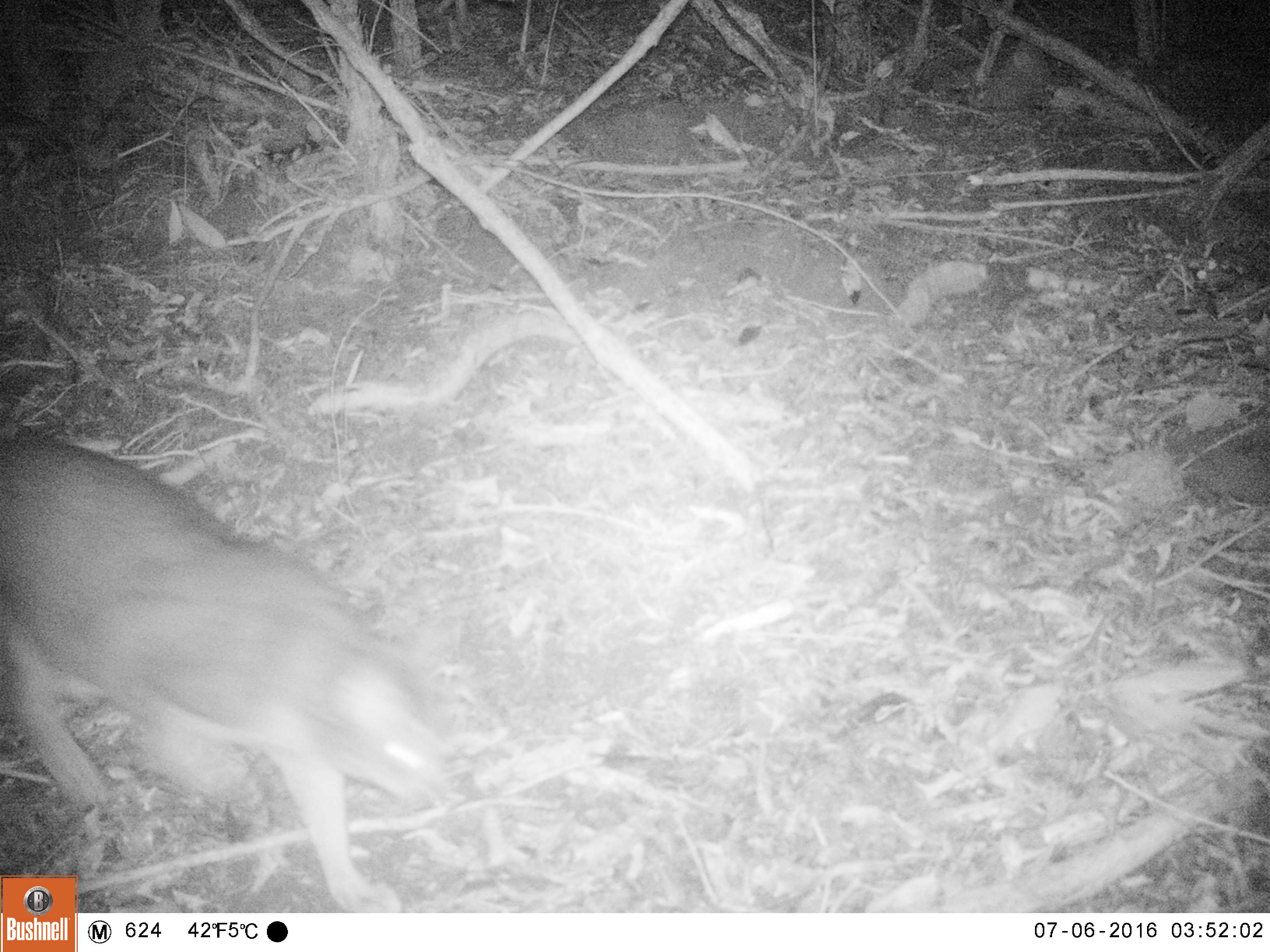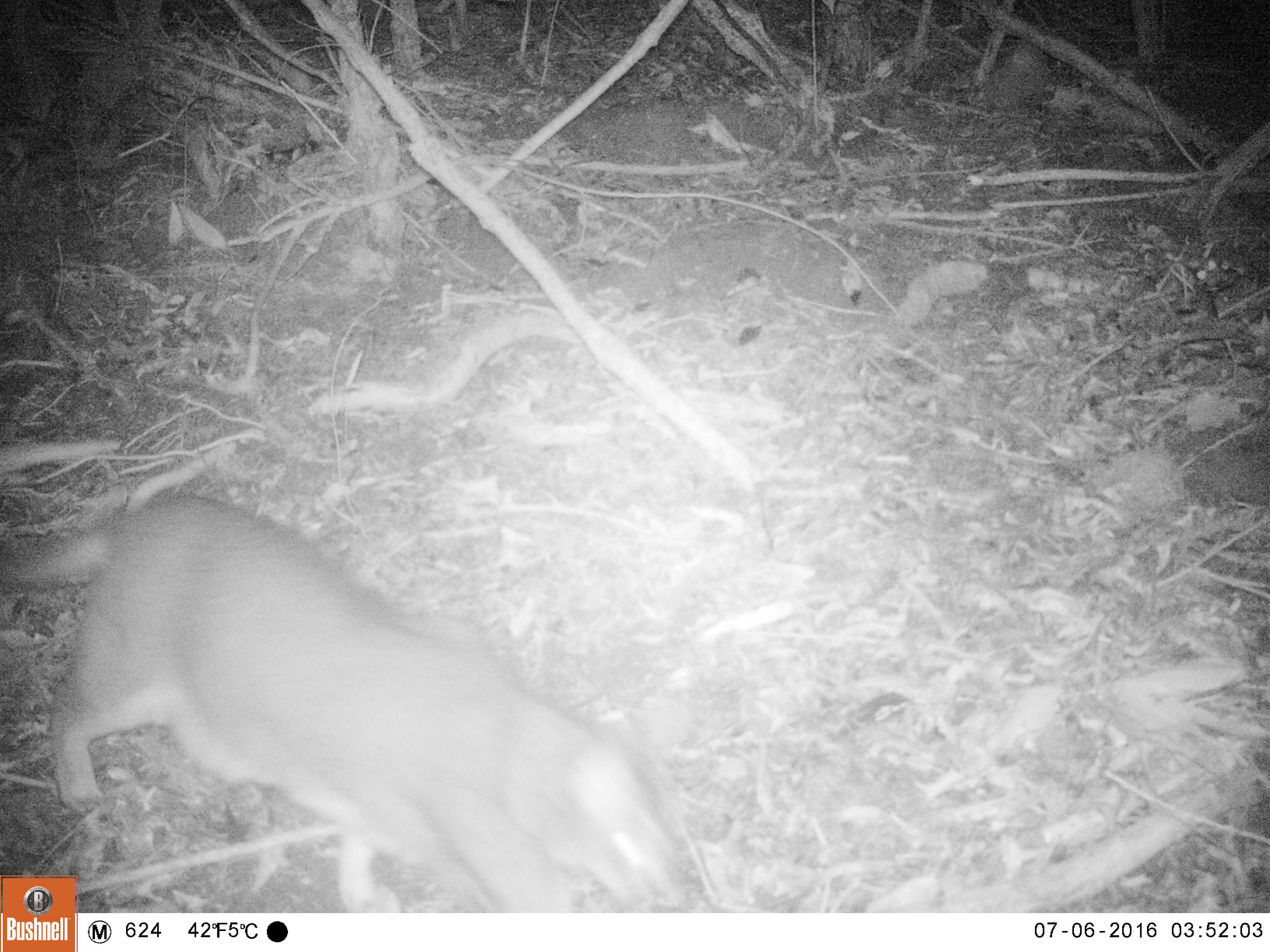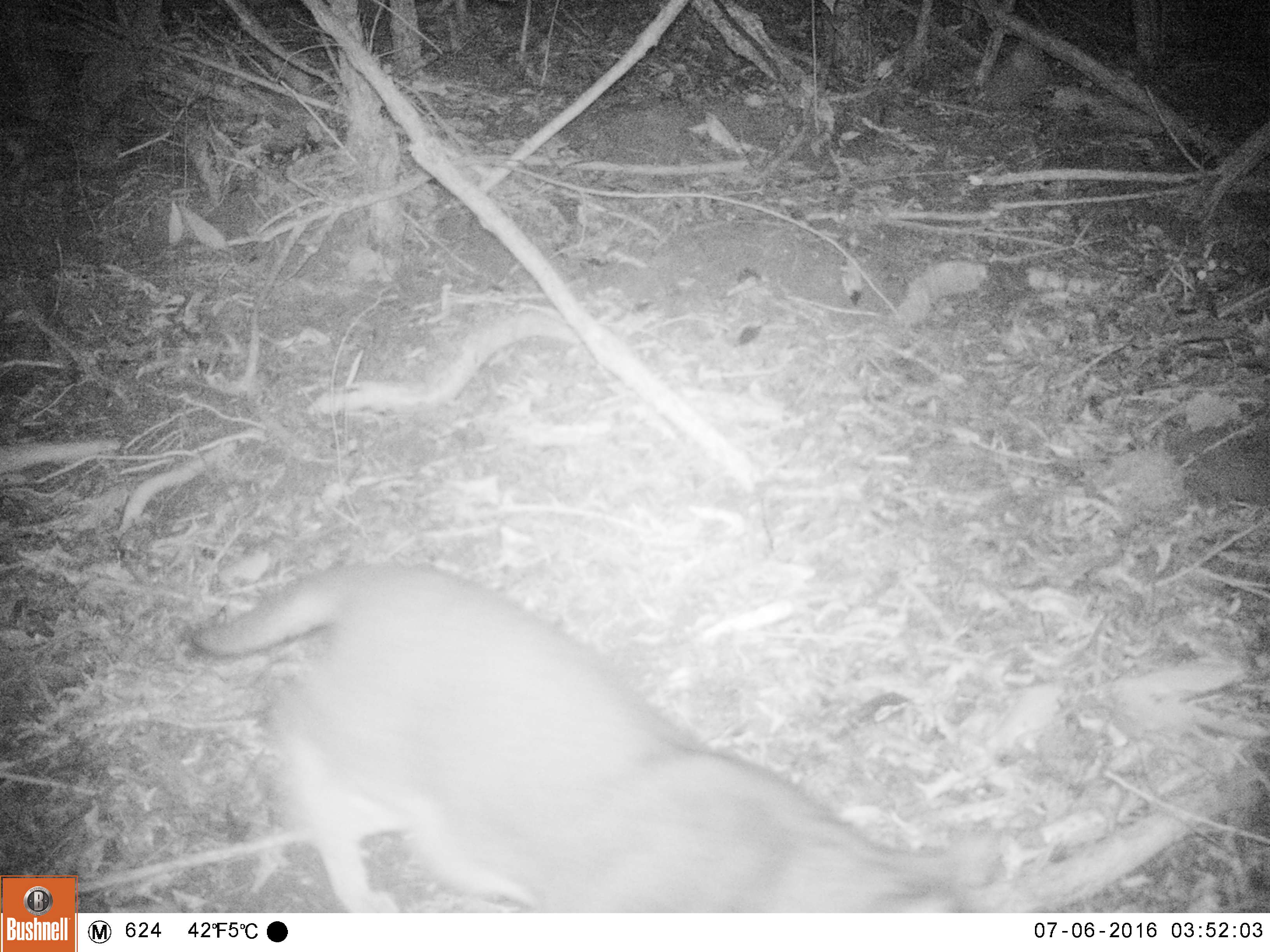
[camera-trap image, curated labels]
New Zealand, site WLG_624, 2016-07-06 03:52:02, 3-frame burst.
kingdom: Animalia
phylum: Chordata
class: Mammalia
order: Carnivora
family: Felidae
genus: Felis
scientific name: Felis catus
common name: domestic cat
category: cat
Cat (domestic cat) (Felis catus).